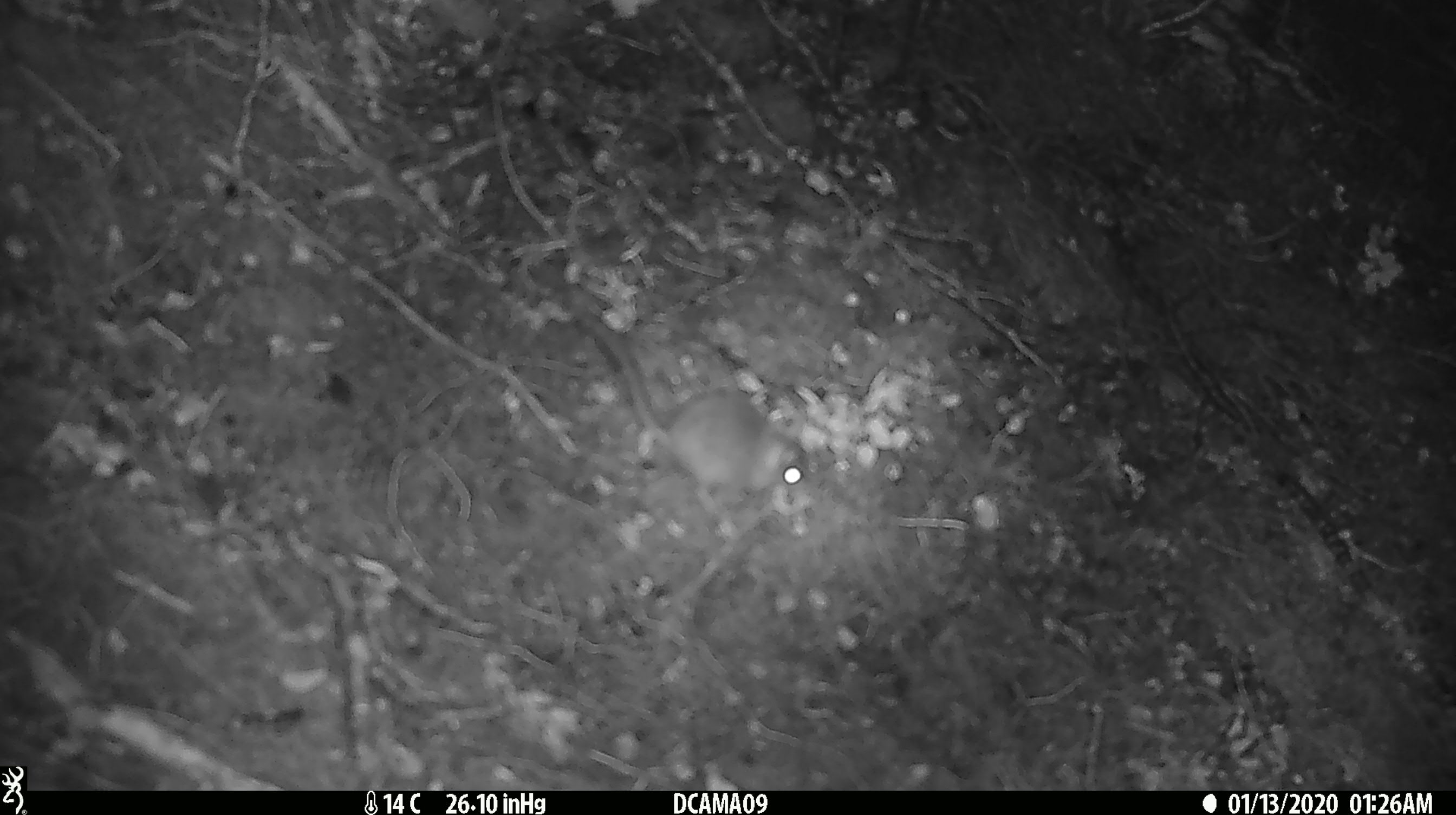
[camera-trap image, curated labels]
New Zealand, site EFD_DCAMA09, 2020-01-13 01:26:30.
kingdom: Animalia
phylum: Chordata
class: Mammalia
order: Rodentia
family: Muridae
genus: Mus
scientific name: Mus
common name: mouse